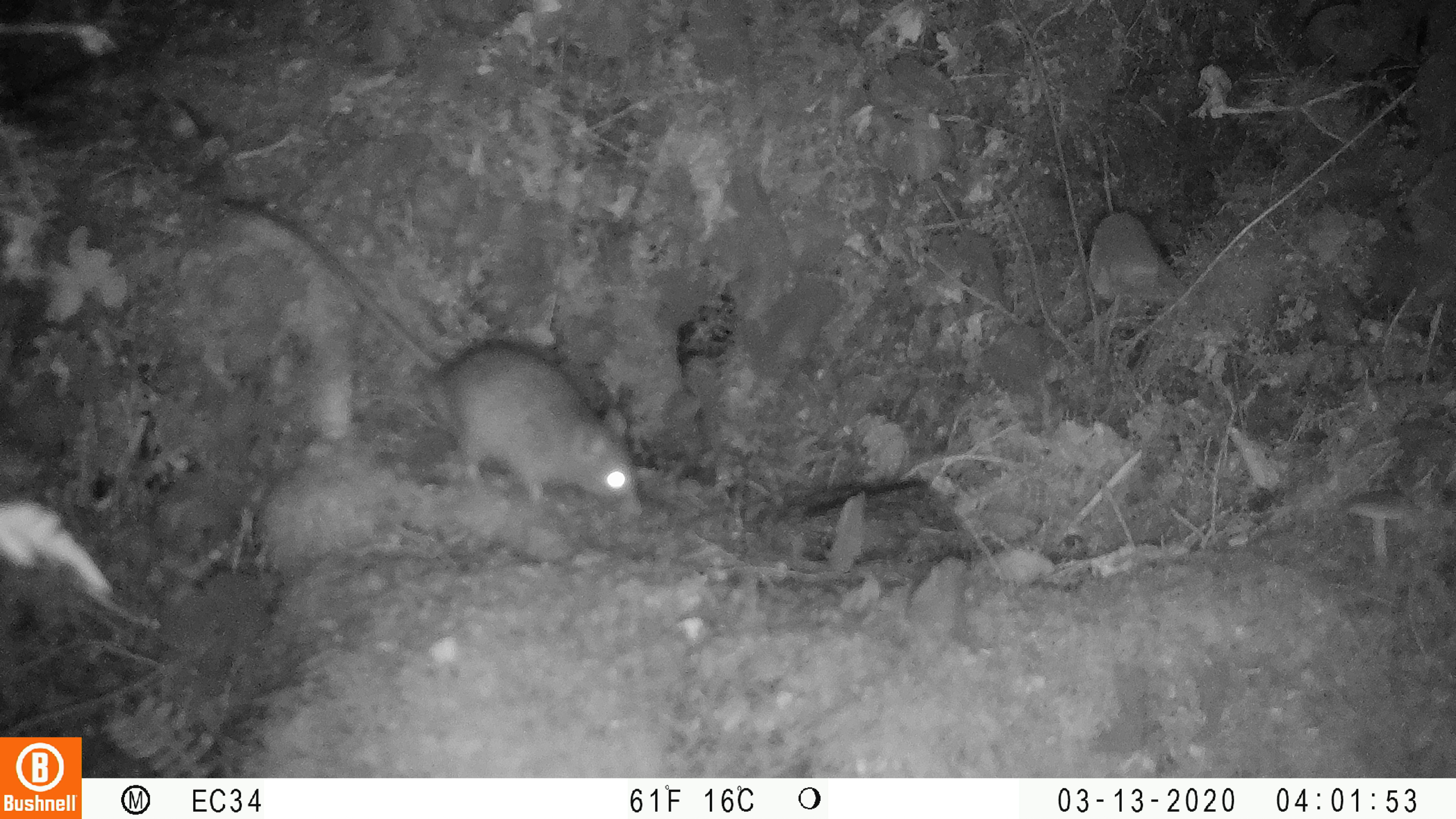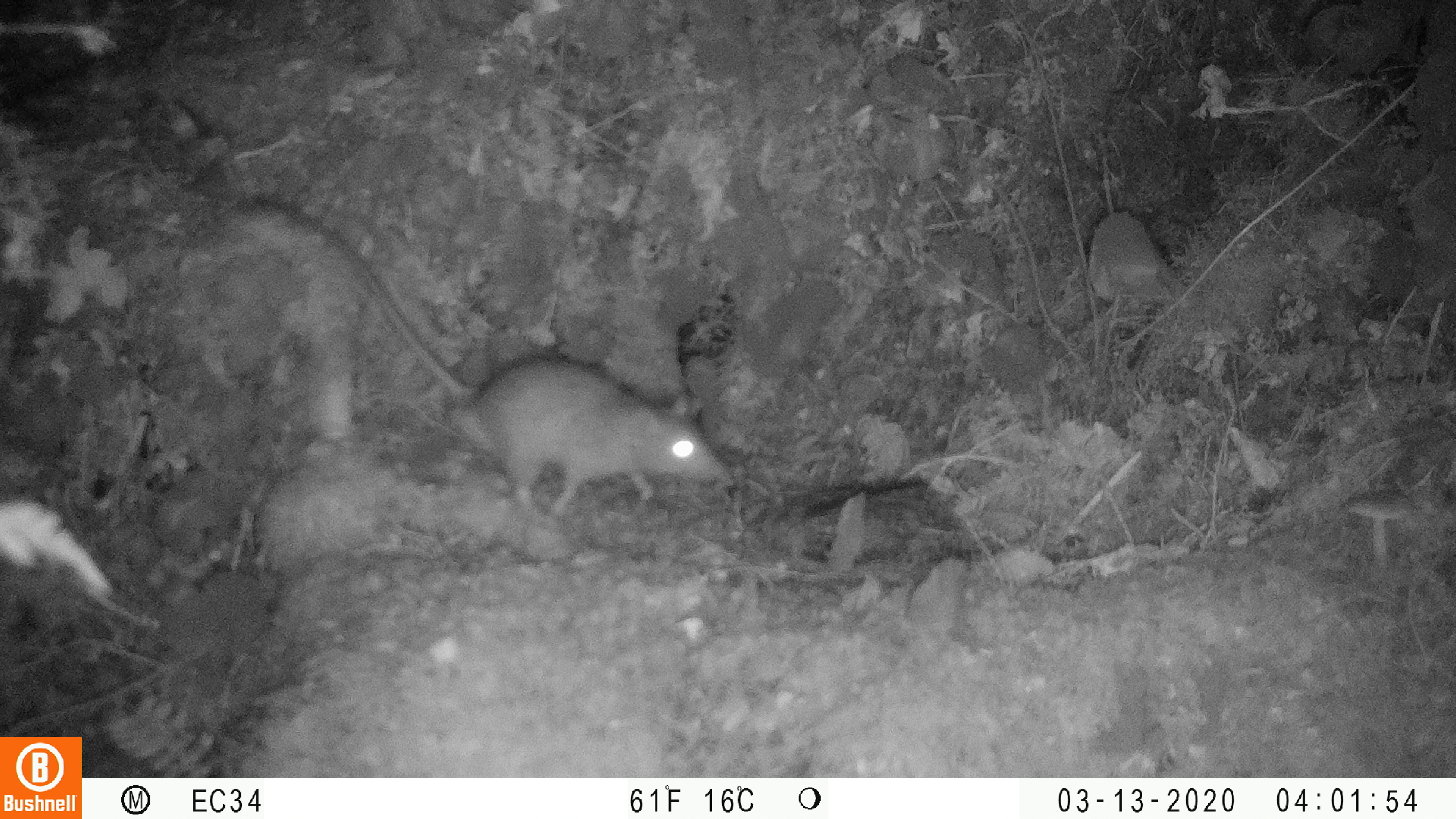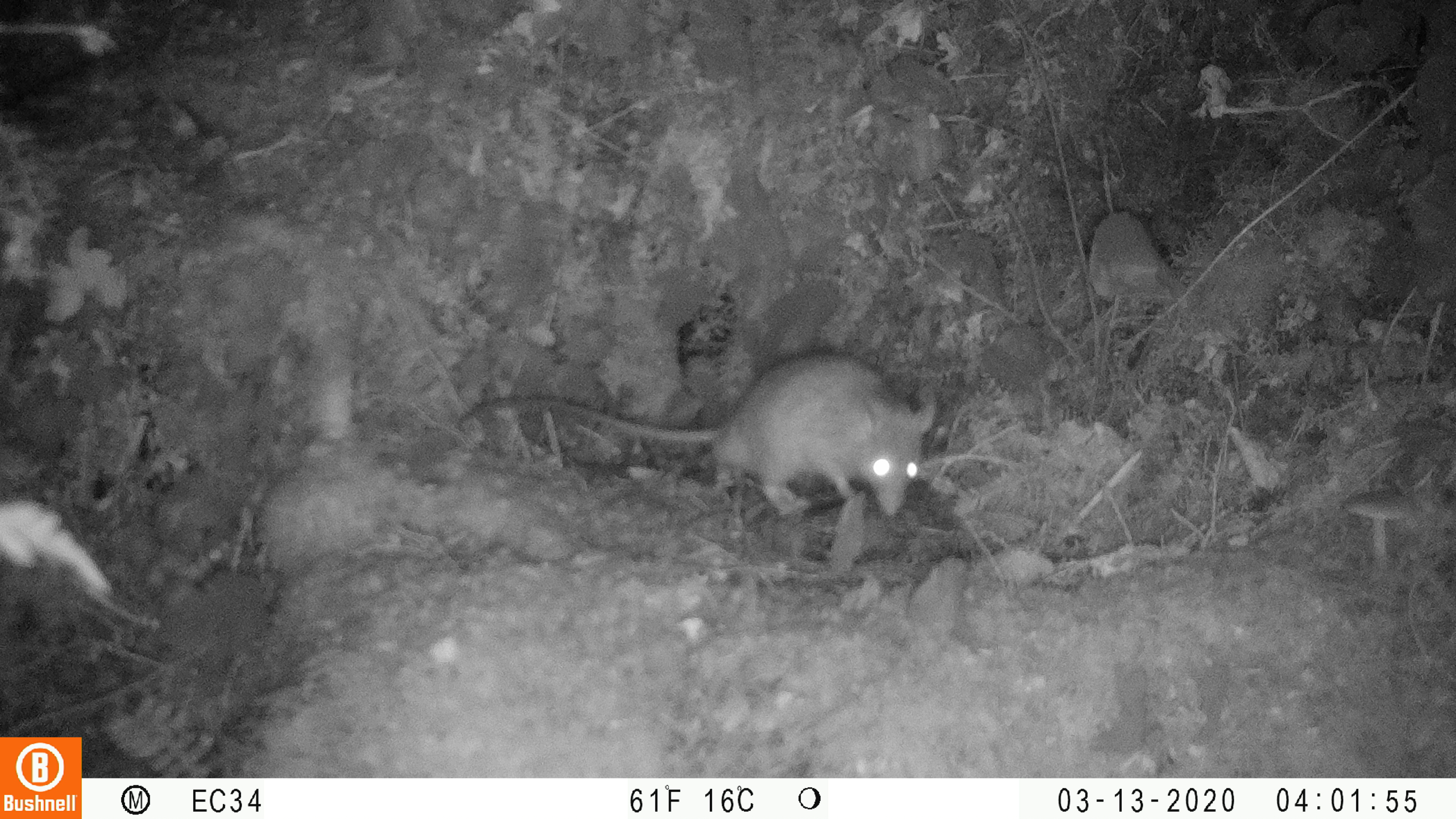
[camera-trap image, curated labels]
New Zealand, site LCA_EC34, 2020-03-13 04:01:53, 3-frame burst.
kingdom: Animalia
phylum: Chordata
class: Mammalia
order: Rodentia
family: Muridae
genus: Rattus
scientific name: Rattus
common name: rat